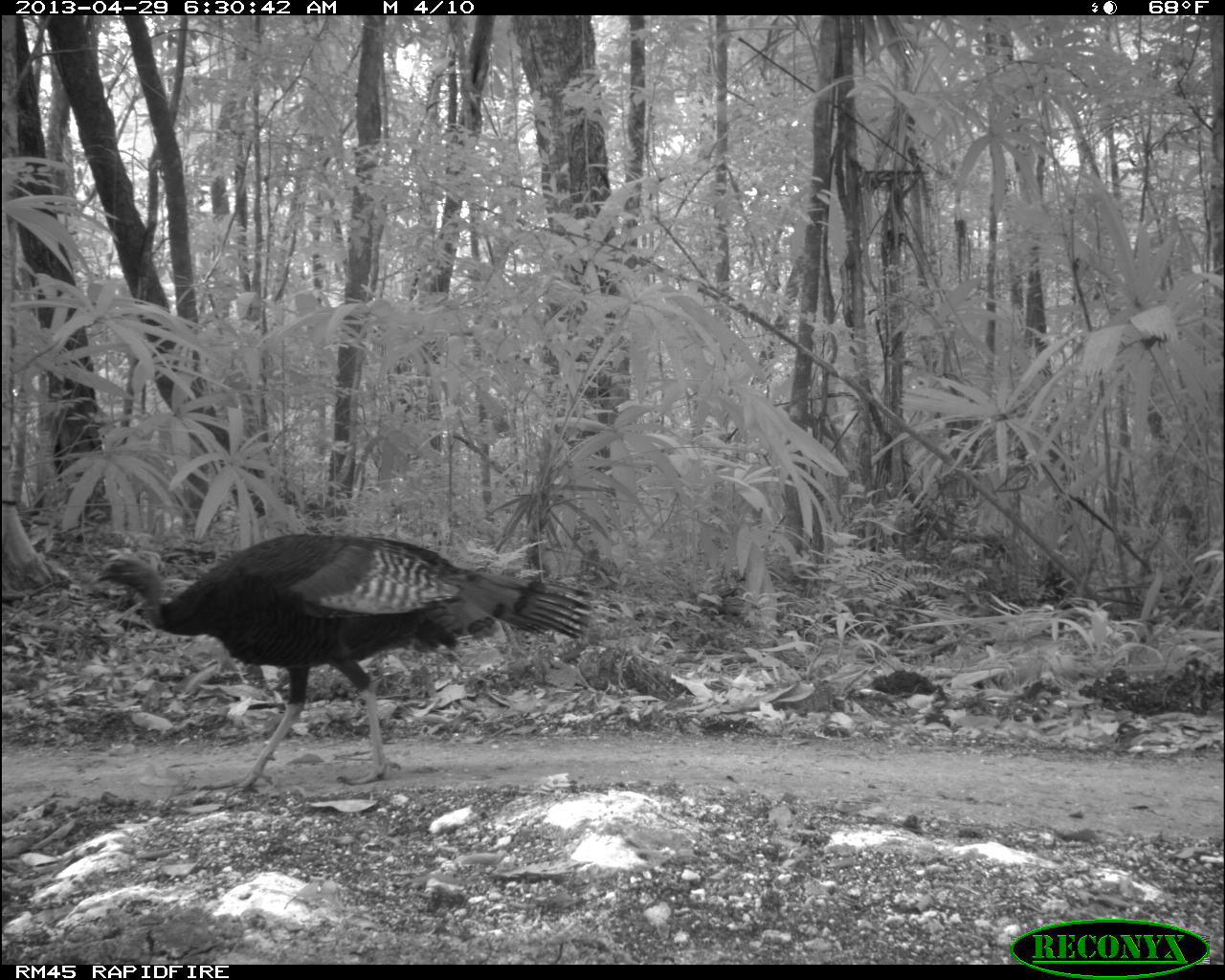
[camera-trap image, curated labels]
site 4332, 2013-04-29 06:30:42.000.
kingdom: Animalia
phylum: Chordata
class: Aves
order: Galliformes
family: Phasianidae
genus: Meleagris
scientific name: Meleagris ocellata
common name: ocellated turkey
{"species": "Meleagris ocellata (ocellated turkey)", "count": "1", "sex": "male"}